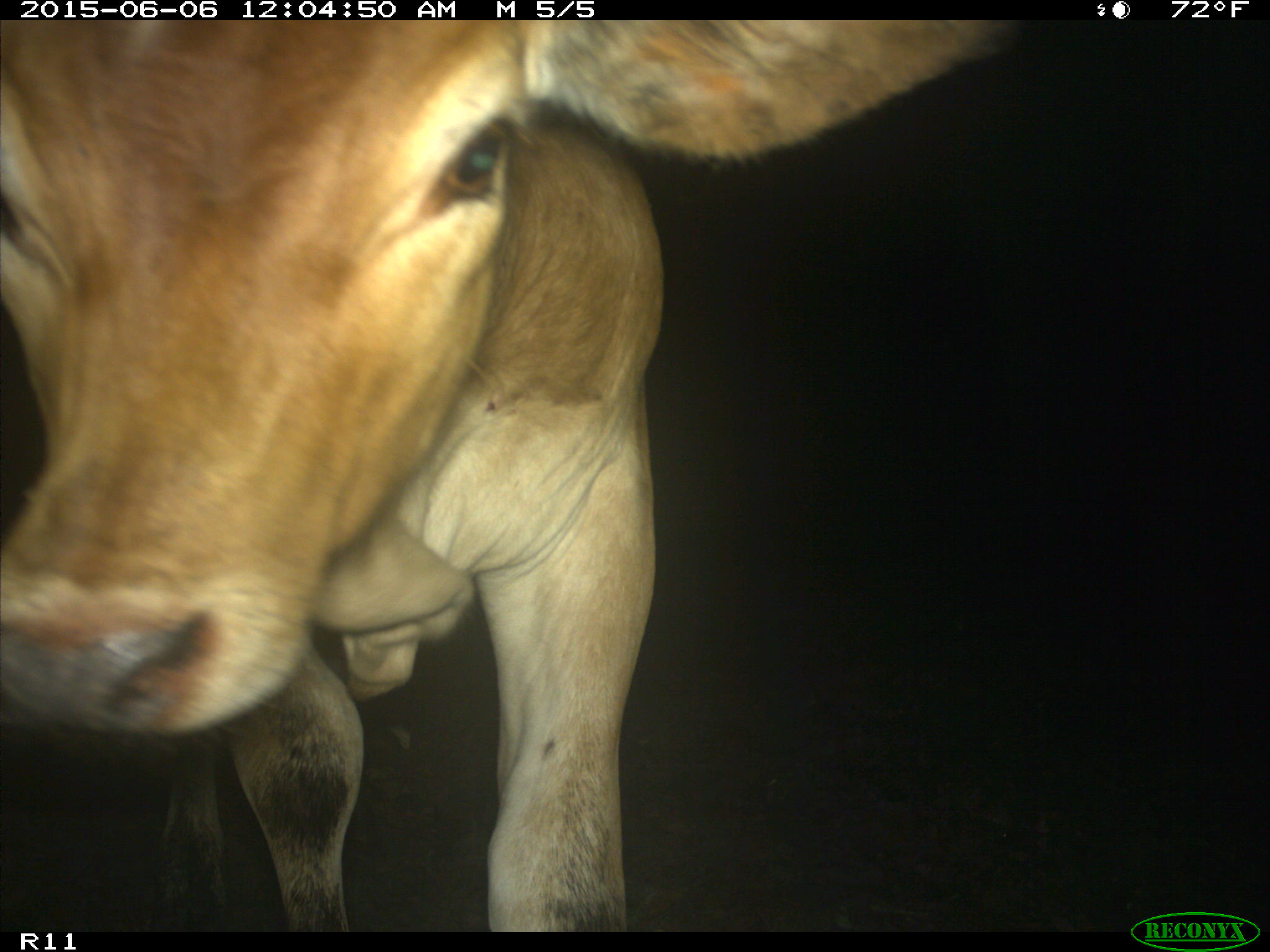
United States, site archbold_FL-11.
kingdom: Animalia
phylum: Chordata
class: Mammalia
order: Artiodactyla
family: Bovidae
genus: Bos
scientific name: Bos taurus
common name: domestic cow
Bos taurus (domestic cow).